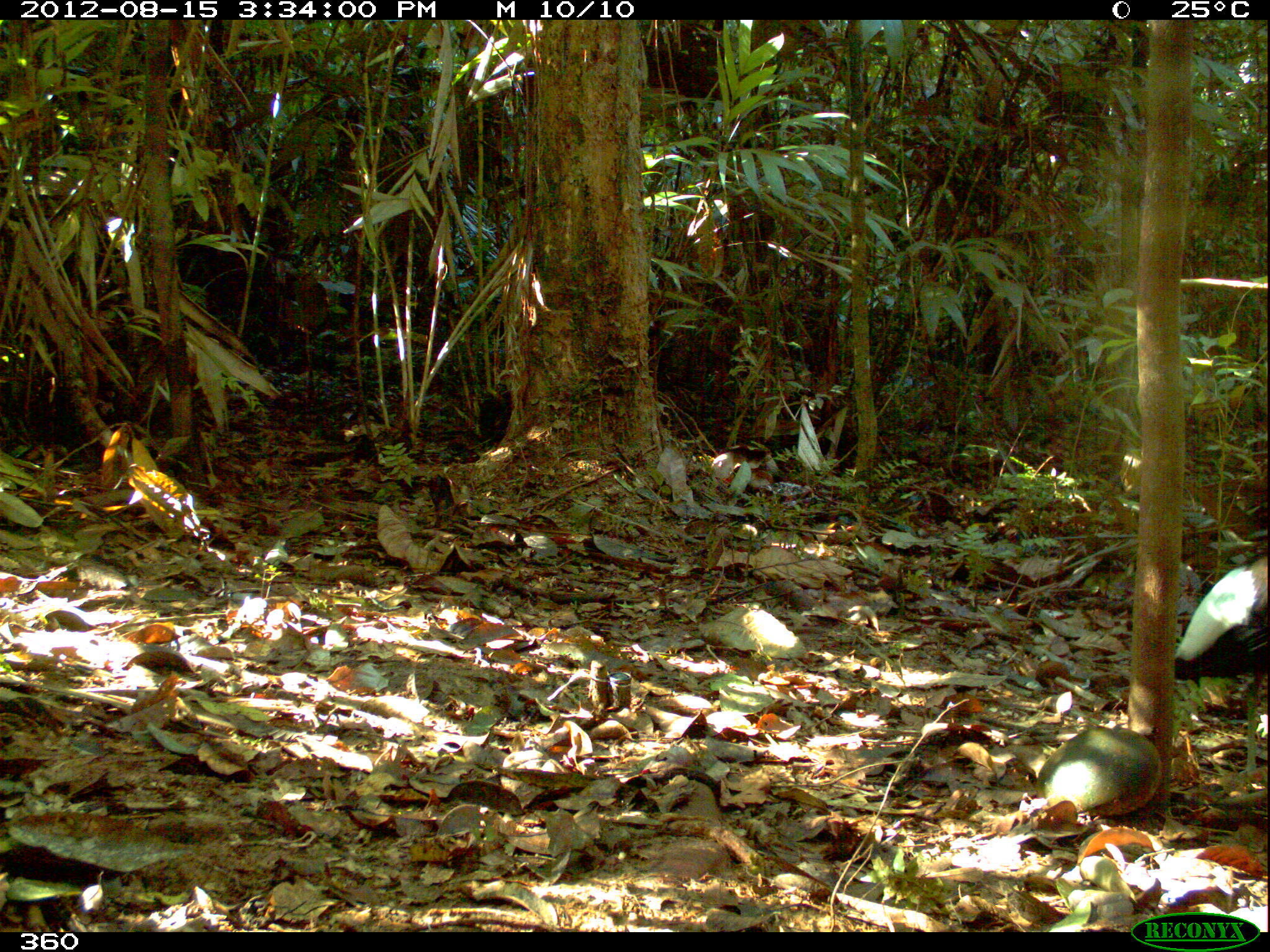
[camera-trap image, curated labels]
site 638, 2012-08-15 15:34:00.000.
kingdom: Animalia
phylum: Chordata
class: Aves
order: Gruiformes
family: Psophiidae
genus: Psophia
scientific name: Psophia leucoptera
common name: pale-winged trumpeter